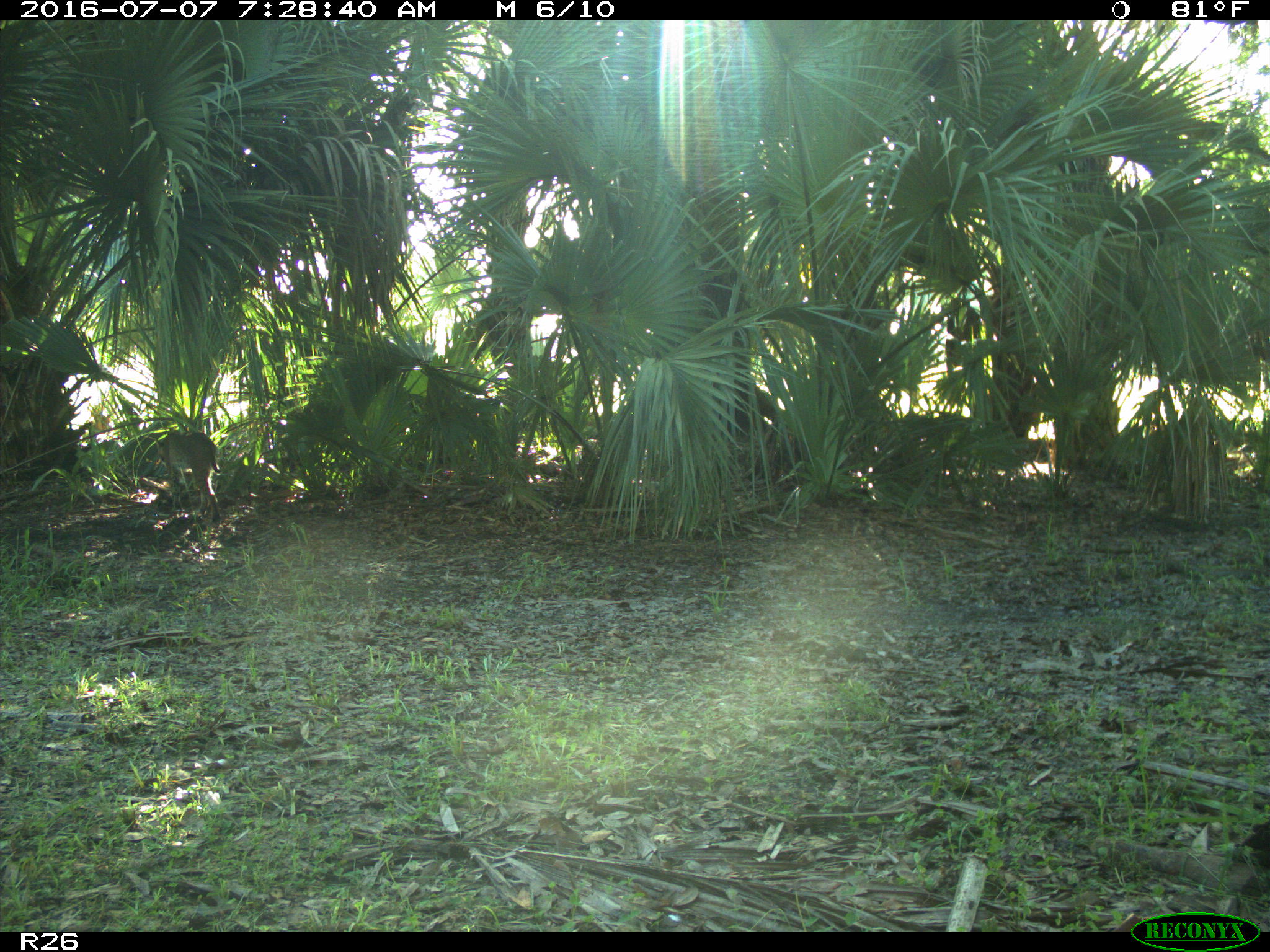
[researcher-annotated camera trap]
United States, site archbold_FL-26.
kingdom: Animalia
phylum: Chordata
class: Mammalia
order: Carnivora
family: Felidae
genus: Lynx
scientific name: Lynx rufus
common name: bobcat